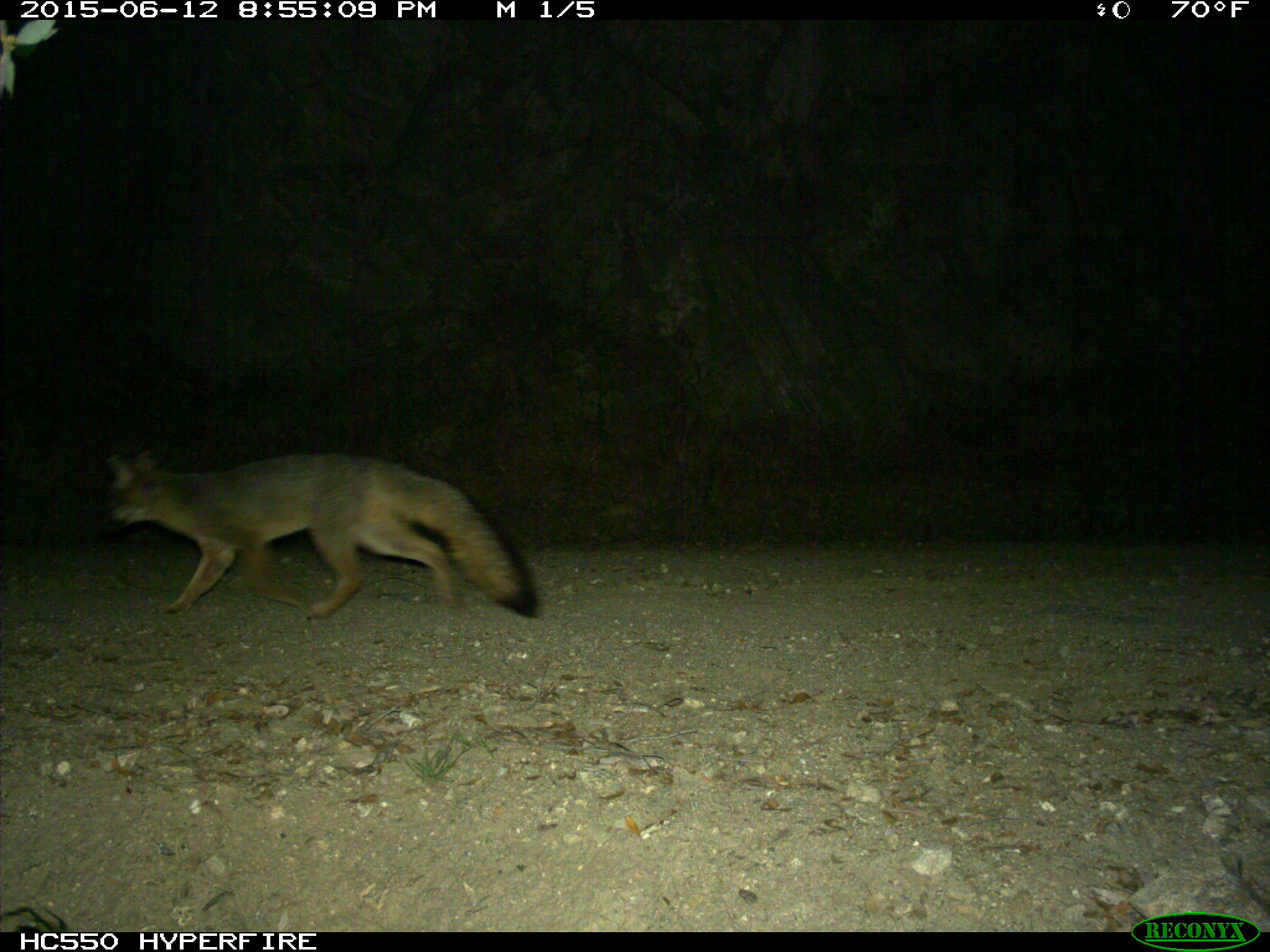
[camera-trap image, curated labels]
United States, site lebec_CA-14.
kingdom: Animalia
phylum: Chordata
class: Mammalia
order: Carnivora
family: Canidae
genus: Urocyon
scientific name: Urocyon cinereoargenteus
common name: gray fox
Urocyon cinereoargenteus (gray fox).